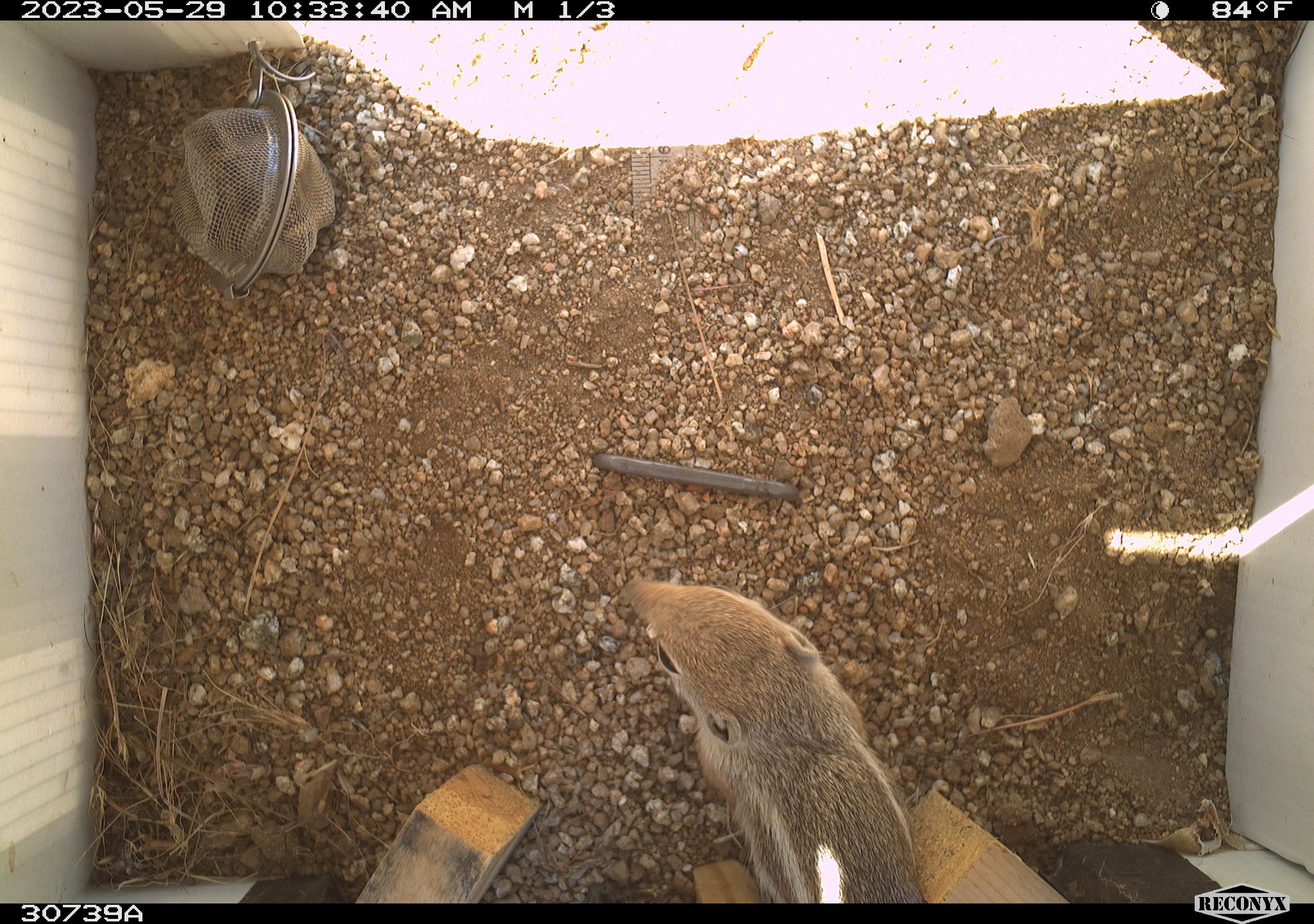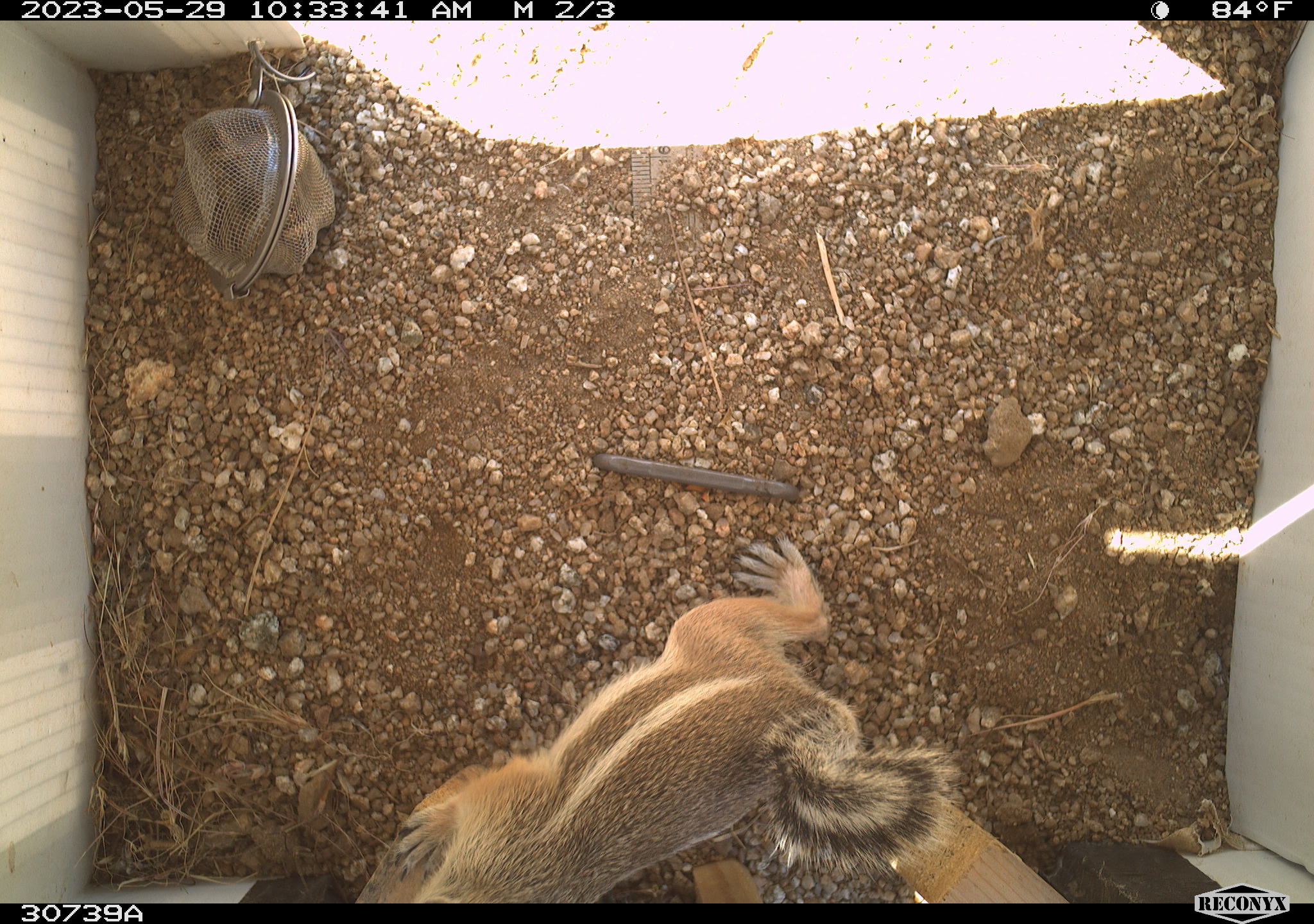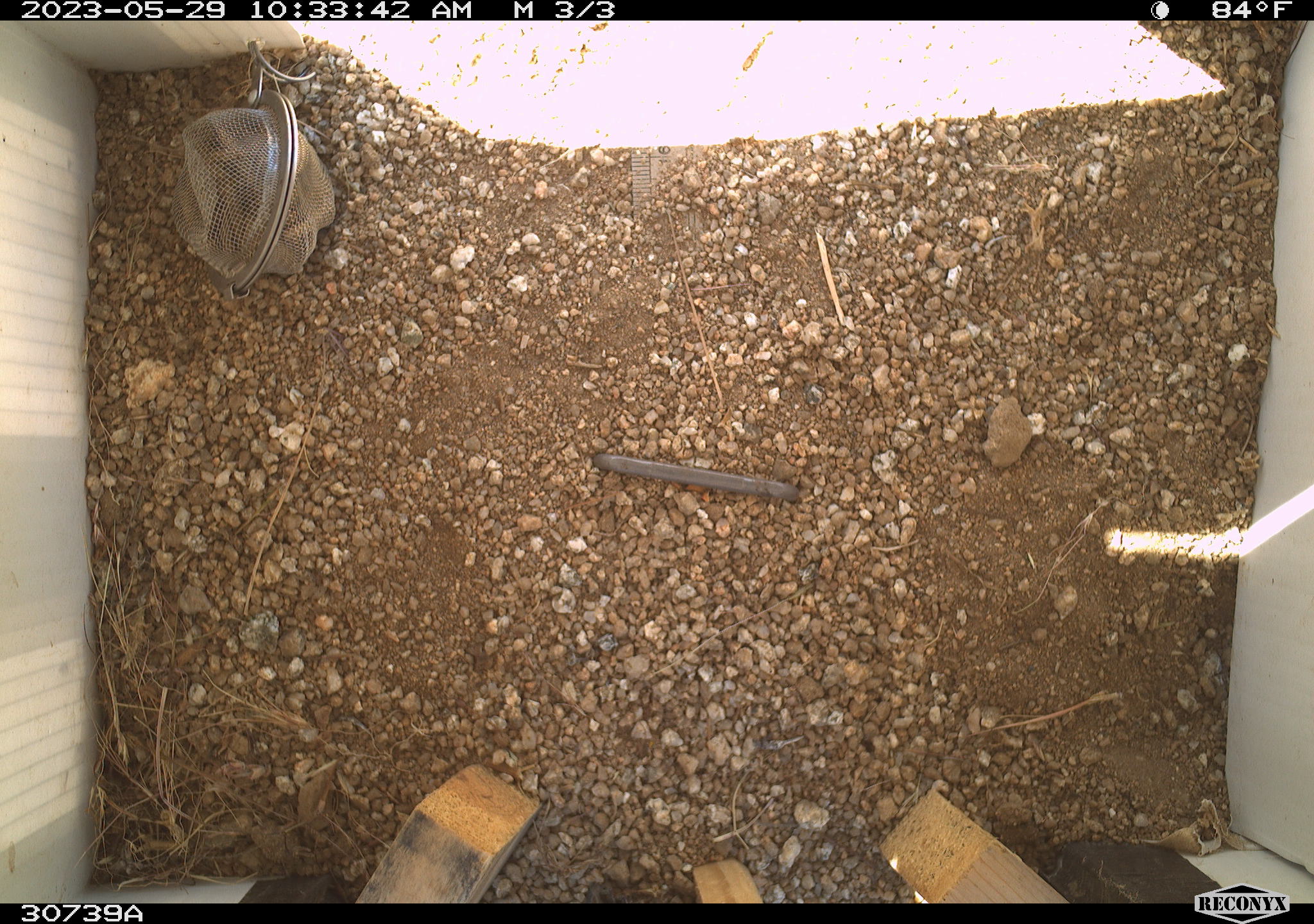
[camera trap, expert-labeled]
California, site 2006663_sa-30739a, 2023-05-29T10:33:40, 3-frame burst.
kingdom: Animalia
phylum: Chordata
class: Mammalia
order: Rodentia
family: Sciuridae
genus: Ammospermophilus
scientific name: Ammospermophilus leucurus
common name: white-tailed antelope squirrel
White-tailed antelope squirrel (Ammospermophilus leucurus).